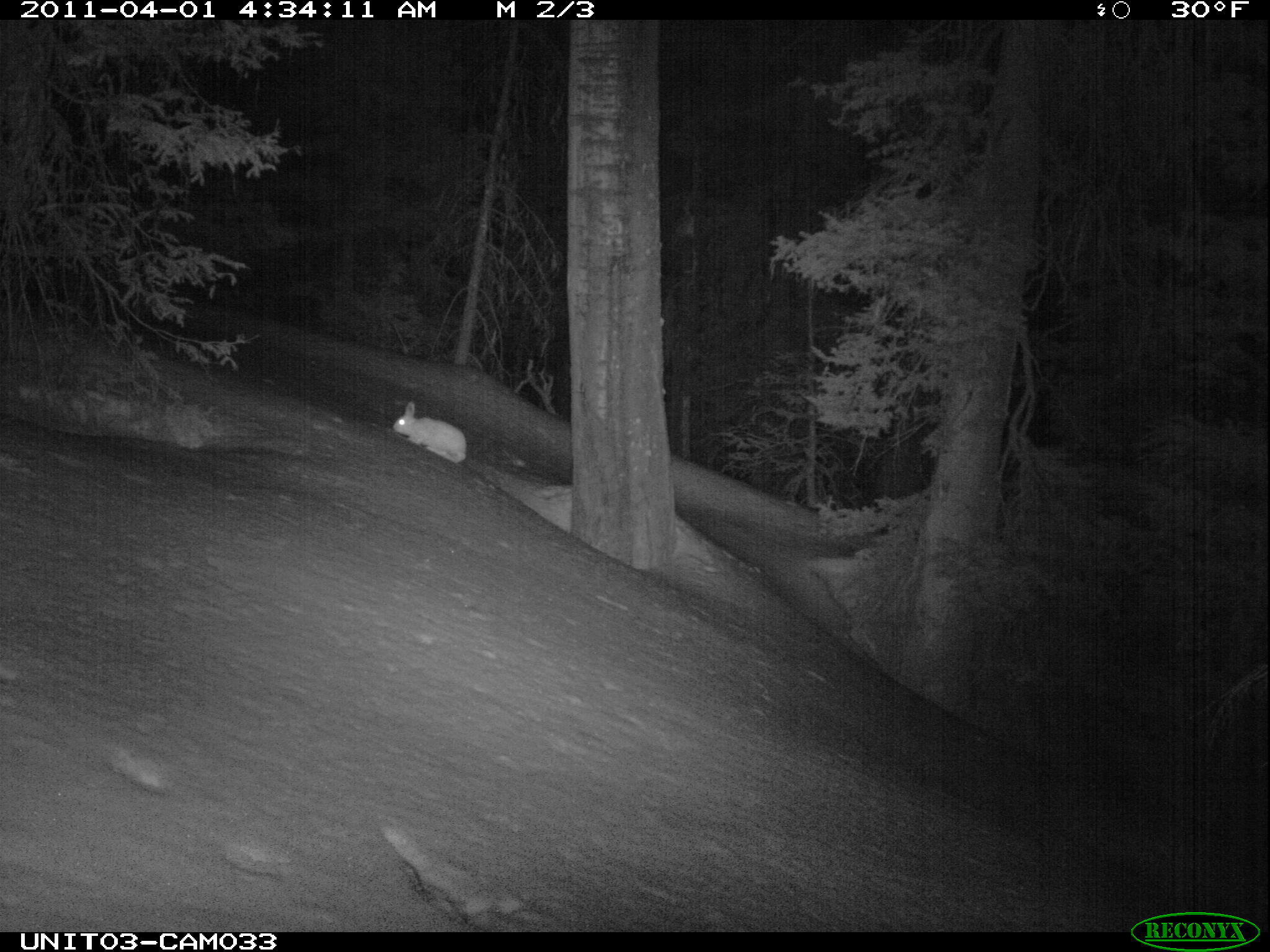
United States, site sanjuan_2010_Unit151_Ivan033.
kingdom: Animalia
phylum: Chordata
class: Mammalia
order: Lagomorpha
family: Leporidae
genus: Lepus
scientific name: Lepus americanus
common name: snowshoe hare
Lepus americanus (snowshoe hare).